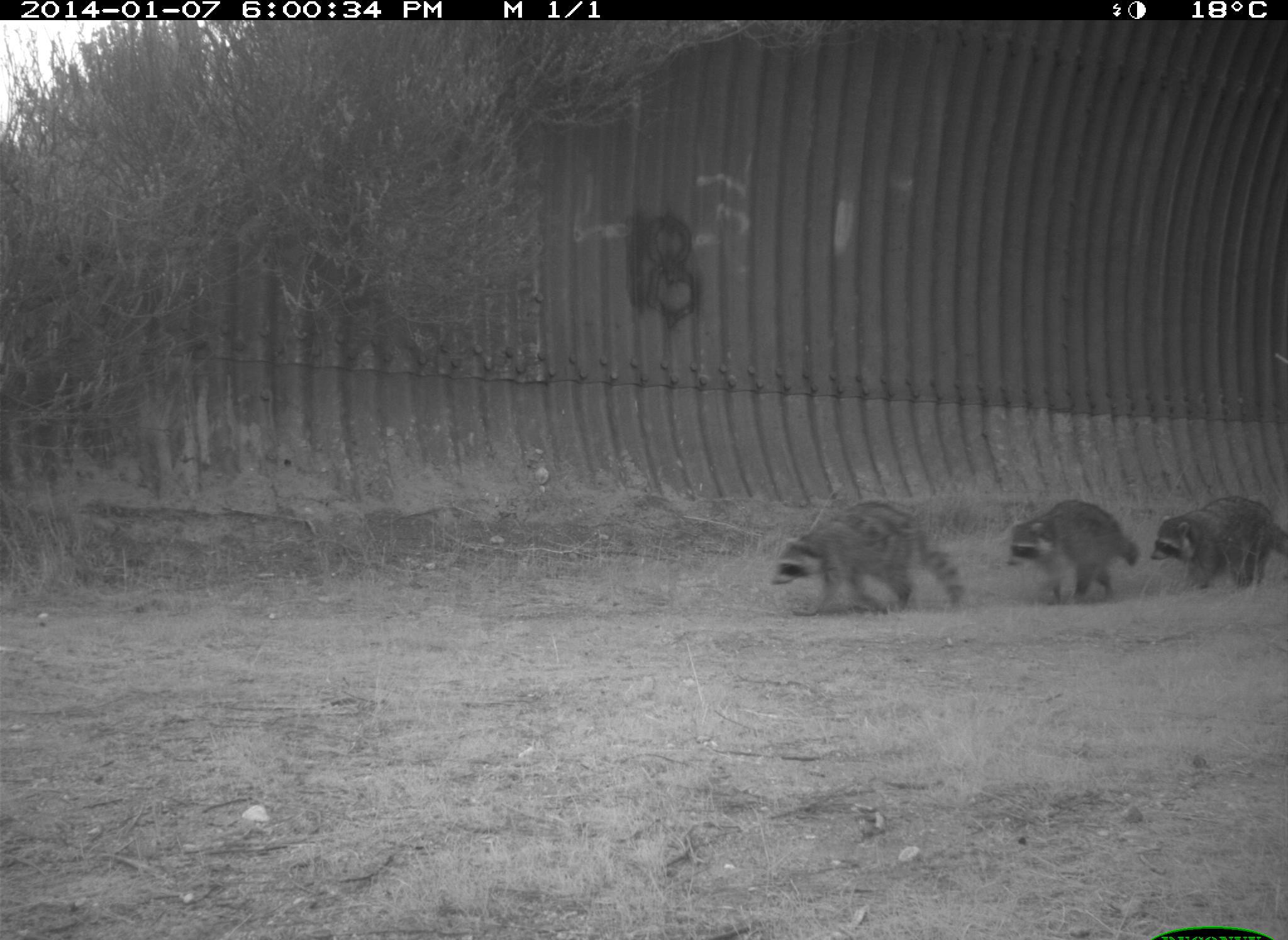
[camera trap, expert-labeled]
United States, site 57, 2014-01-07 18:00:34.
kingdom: Animalia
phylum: Chordata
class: Mammalia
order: Carnivora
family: Procyonidae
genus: Procyon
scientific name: Procyon lotor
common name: raccoon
Raccoon (Procyon lotor).